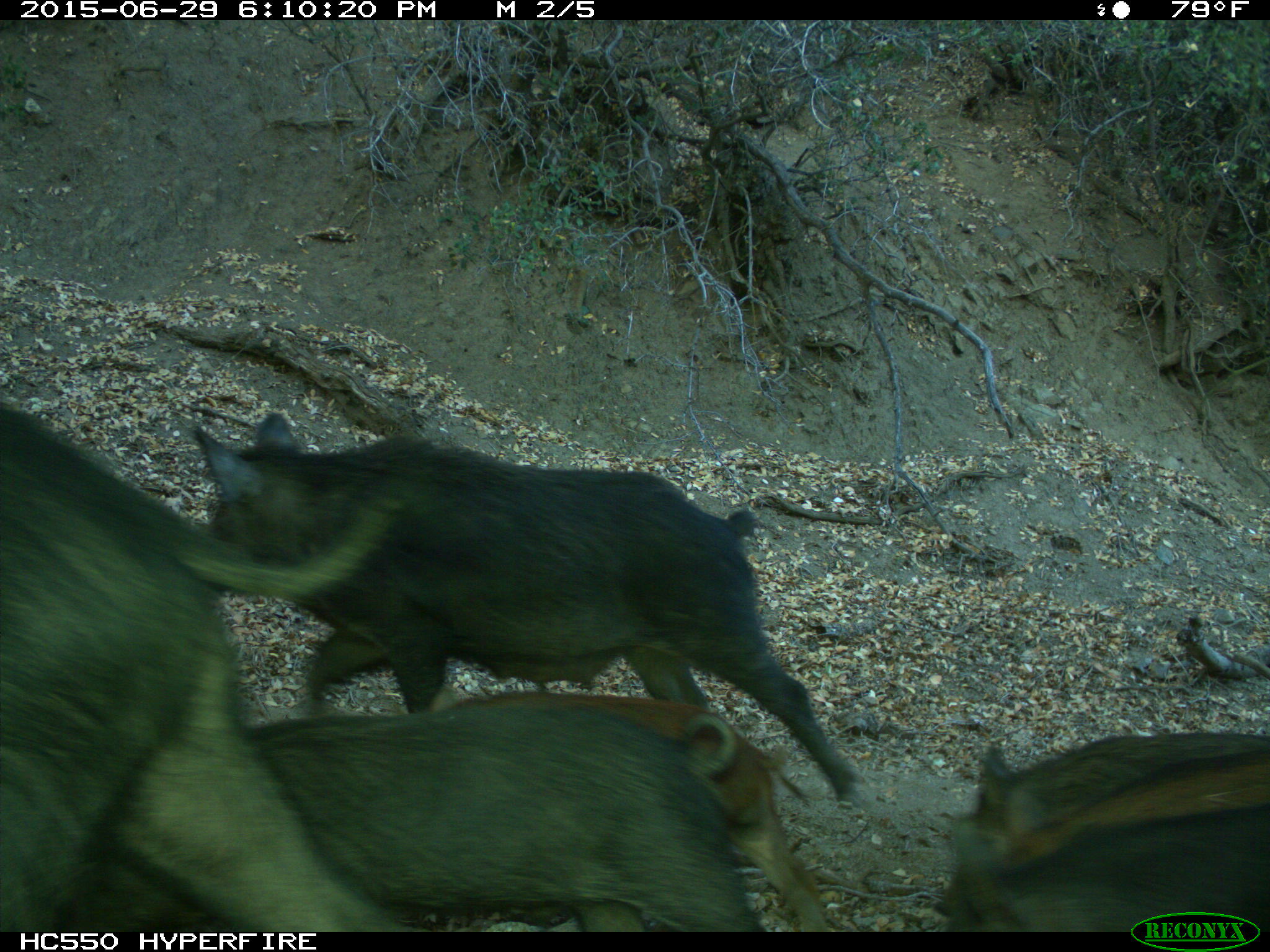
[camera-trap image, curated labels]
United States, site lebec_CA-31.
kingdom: Animalia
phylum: Chordata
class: Mammalia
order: Artiodactyla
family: Suidae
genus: Sus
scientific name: Sus scrofa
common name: wild boar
Sus scrofa (wild boar).